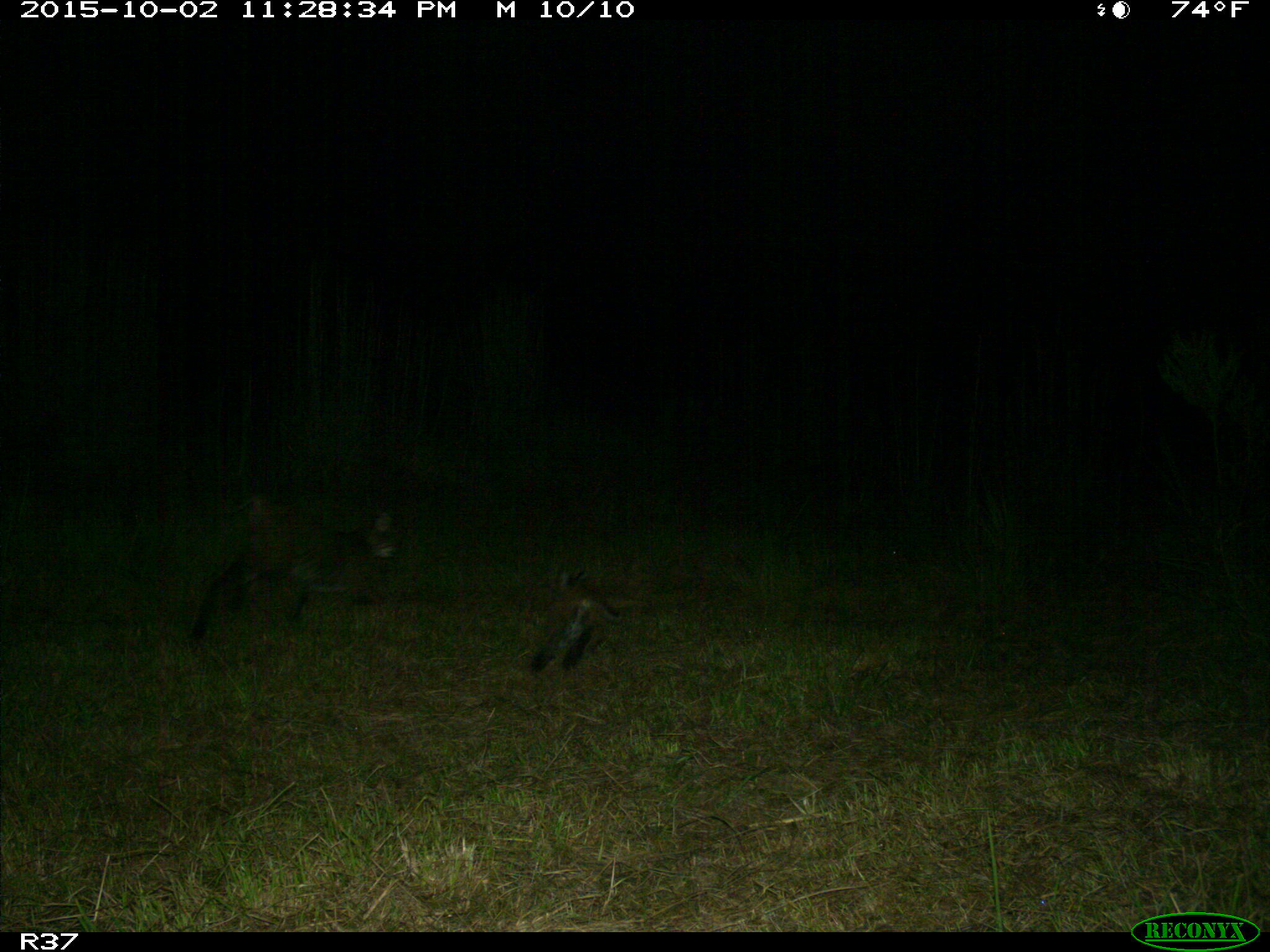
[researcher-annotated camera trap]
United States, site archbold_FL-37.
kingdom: Animalia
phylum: Chordata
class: Mammalia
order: Carnivora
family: Felidae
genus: Lynx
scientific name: Lynx rufus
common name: bobcat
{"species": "Lynx rufus (bobcat)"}